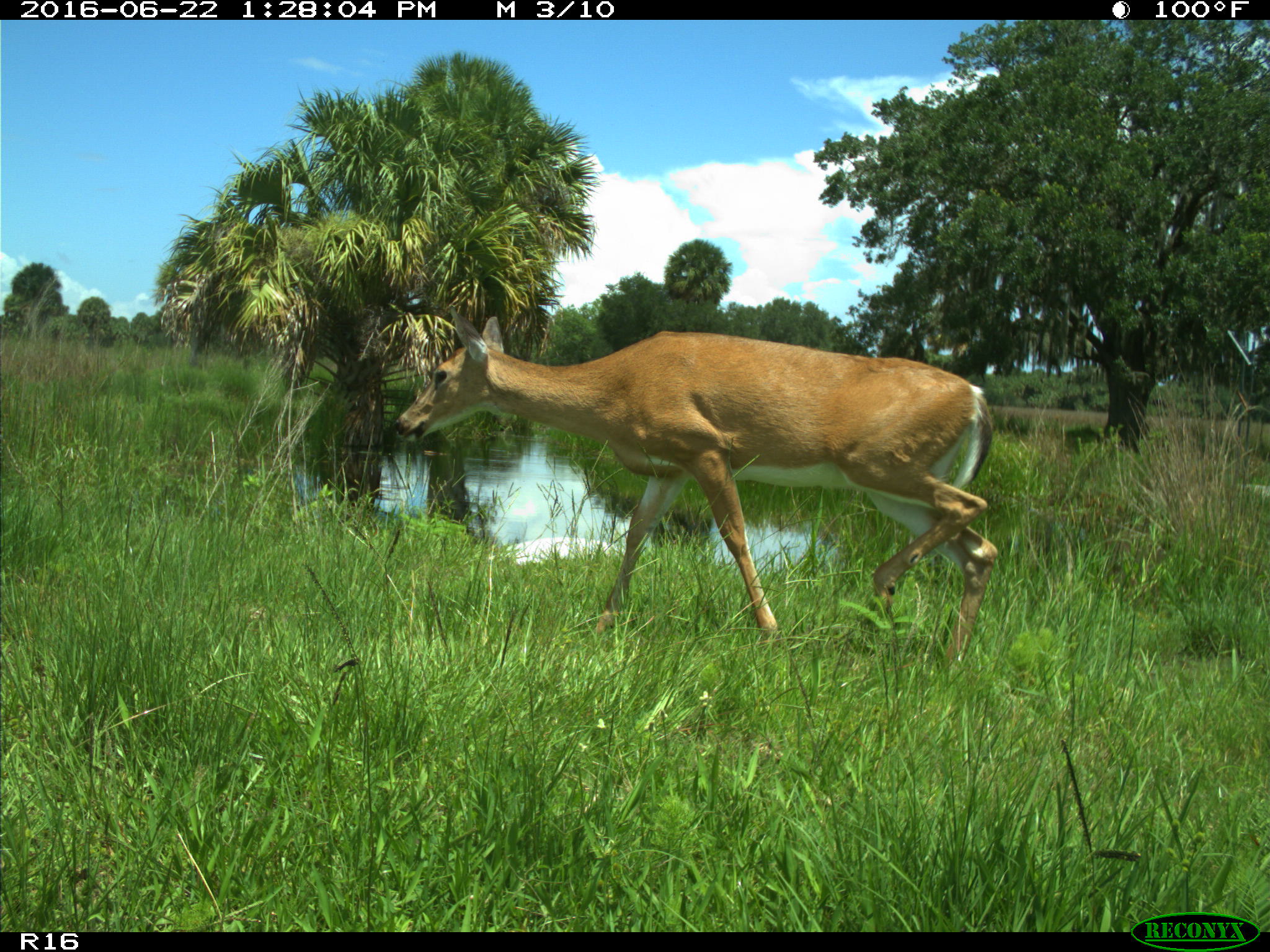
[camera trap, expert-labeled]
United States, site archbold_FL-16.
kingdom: Animalia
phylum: Chordata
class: Mammalia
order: Artiodactyla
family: Cervidae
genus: Odocoileus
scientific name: Odocoileus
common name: deer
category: unidentified deer